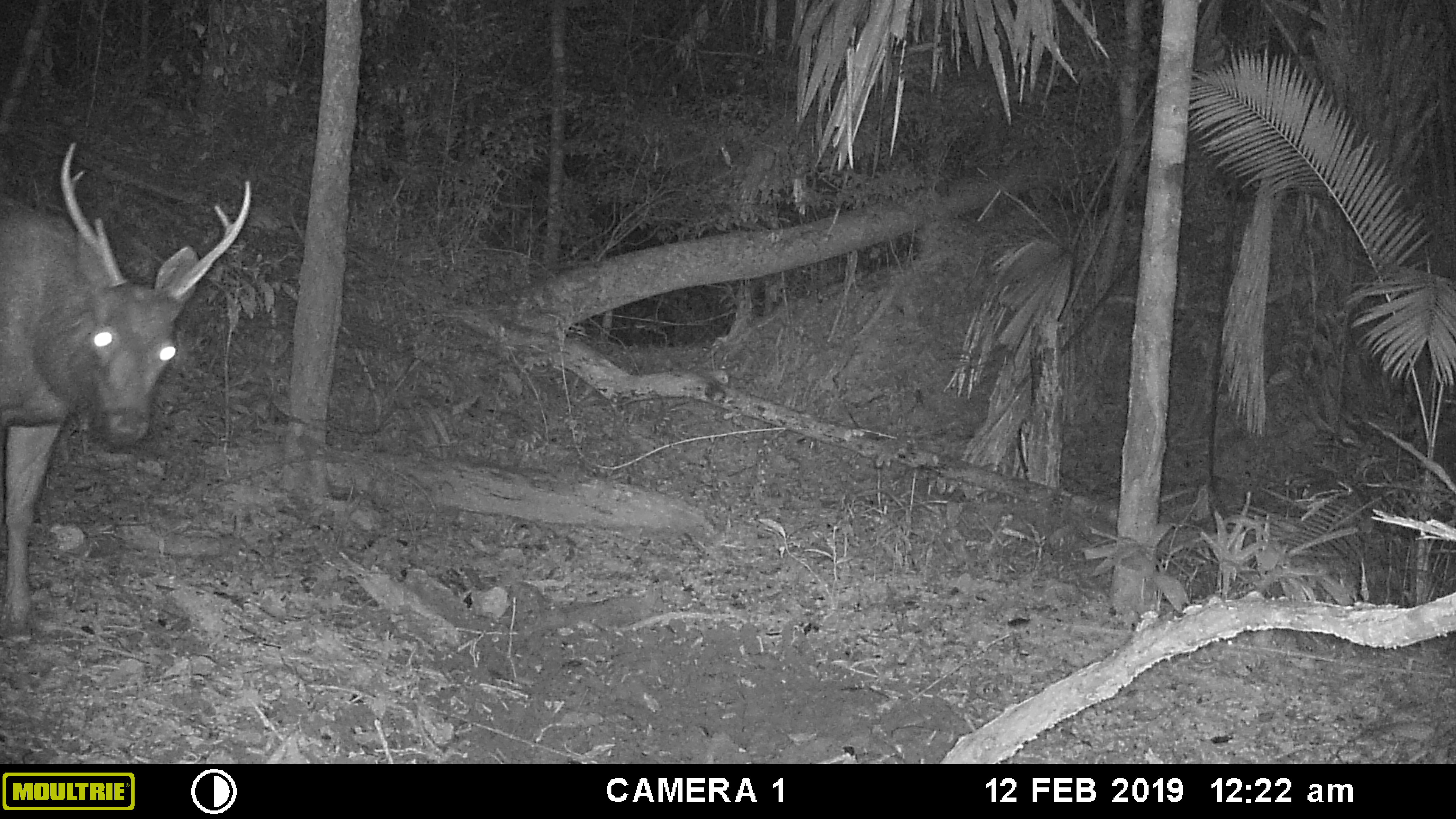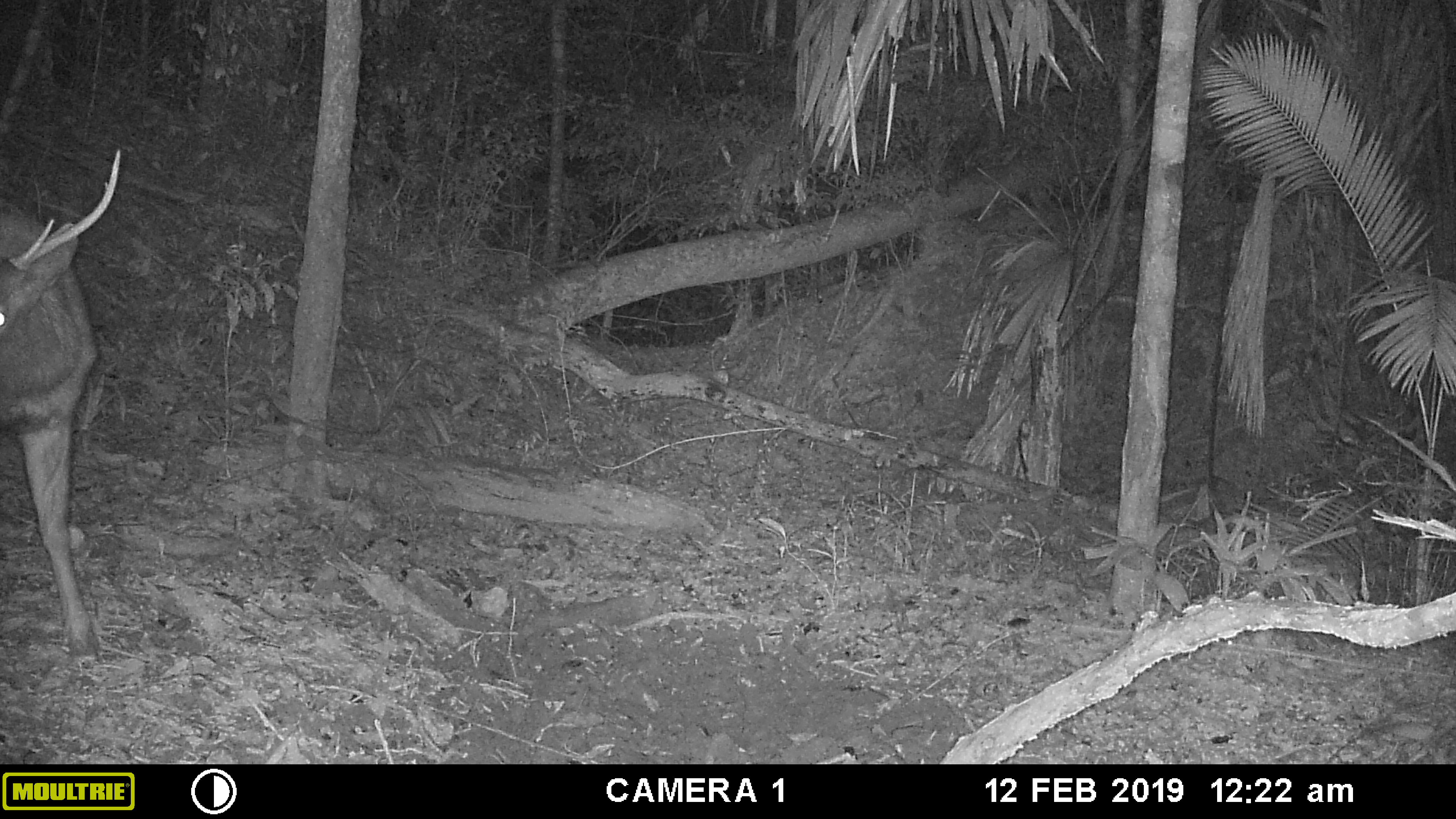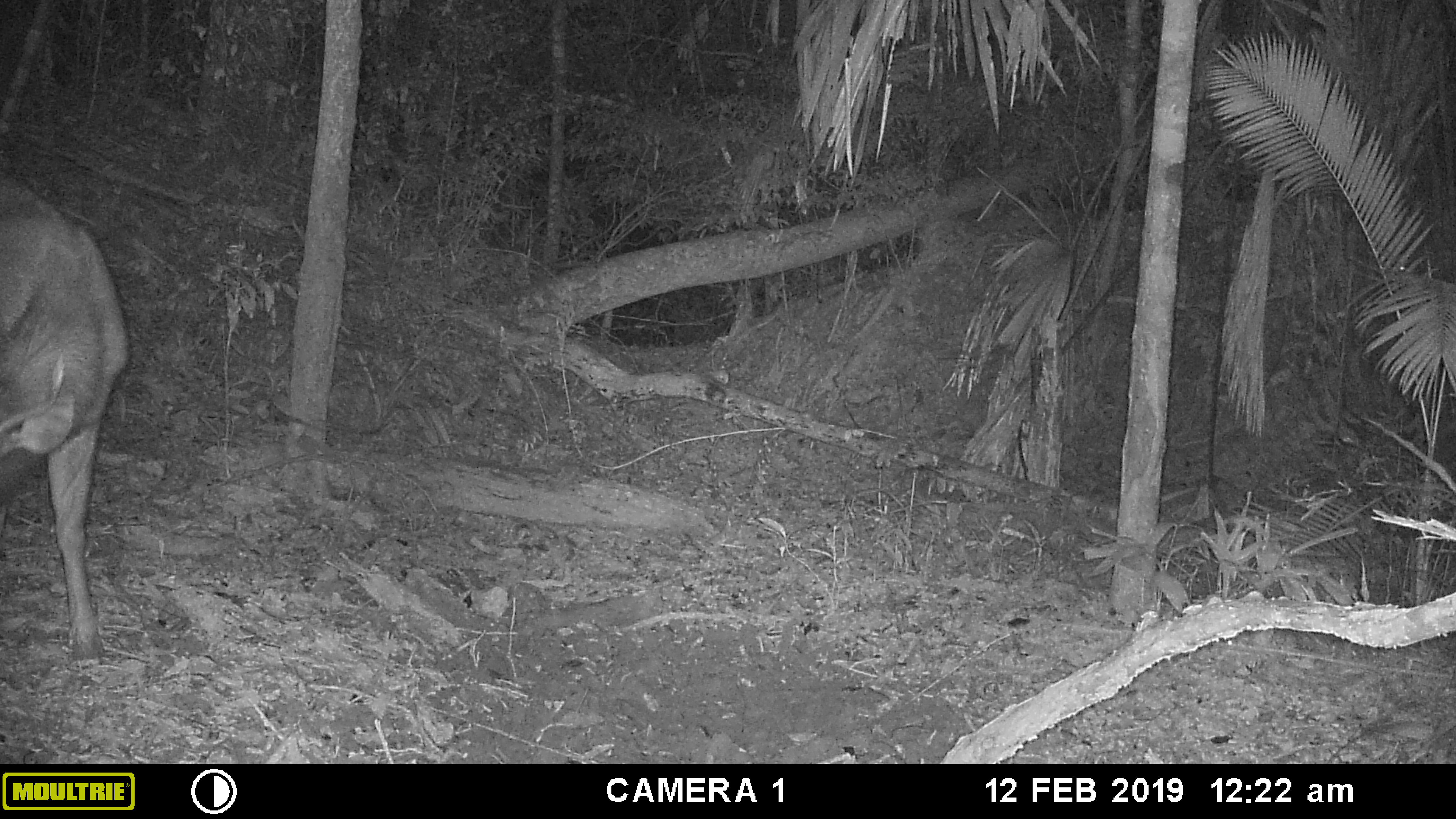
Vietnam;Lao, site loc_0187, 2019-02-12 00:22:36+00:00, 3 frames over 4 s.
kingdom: Animalia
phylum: Chordata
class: Mammalia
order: Artiodactyla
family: Cervidae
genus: Rusa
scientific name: Rusa unicolor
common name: sambar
Sambar (Rusa unicolor). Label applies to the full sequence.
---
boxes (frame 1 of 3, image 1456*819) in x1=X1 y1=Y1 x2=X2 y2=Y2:
sambar: x1=0 y1=141 x2=252 y2=623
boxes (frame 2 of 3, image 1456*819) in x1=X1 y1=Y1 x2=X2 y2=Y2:
sambar: x1=0 y1=148 x2=120 y2=655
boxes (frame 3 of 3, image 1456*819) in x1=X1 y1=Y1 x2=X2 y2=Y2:
sambar: x1=0 y1=184 x2=127 y2=660